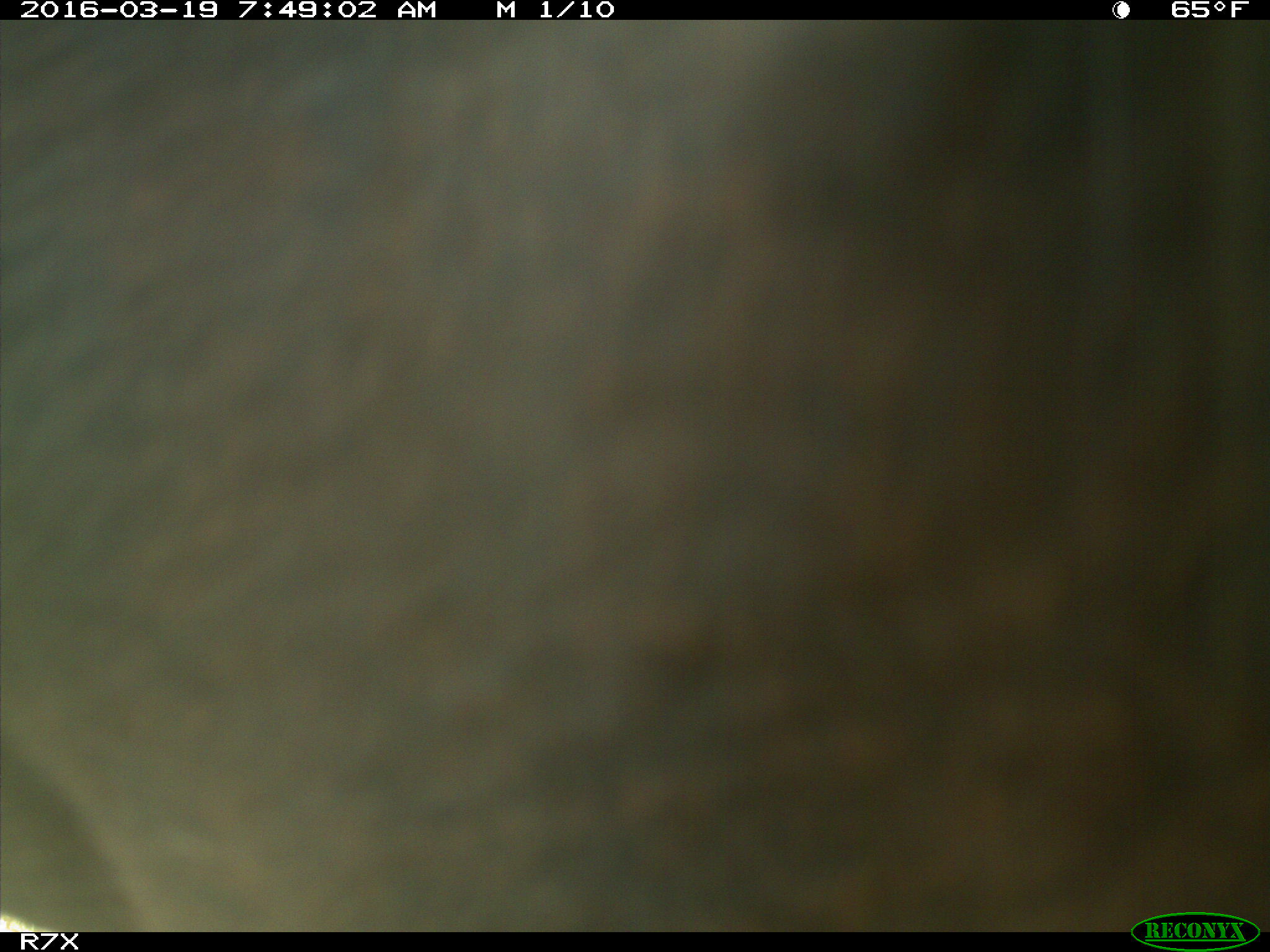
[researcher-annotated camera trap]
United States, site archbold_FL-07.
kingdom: Animalia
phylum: Chordata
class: Mammalia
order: Artiodactyla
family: Bovidae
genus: Bos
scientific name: Bos taurus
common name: domestic cow